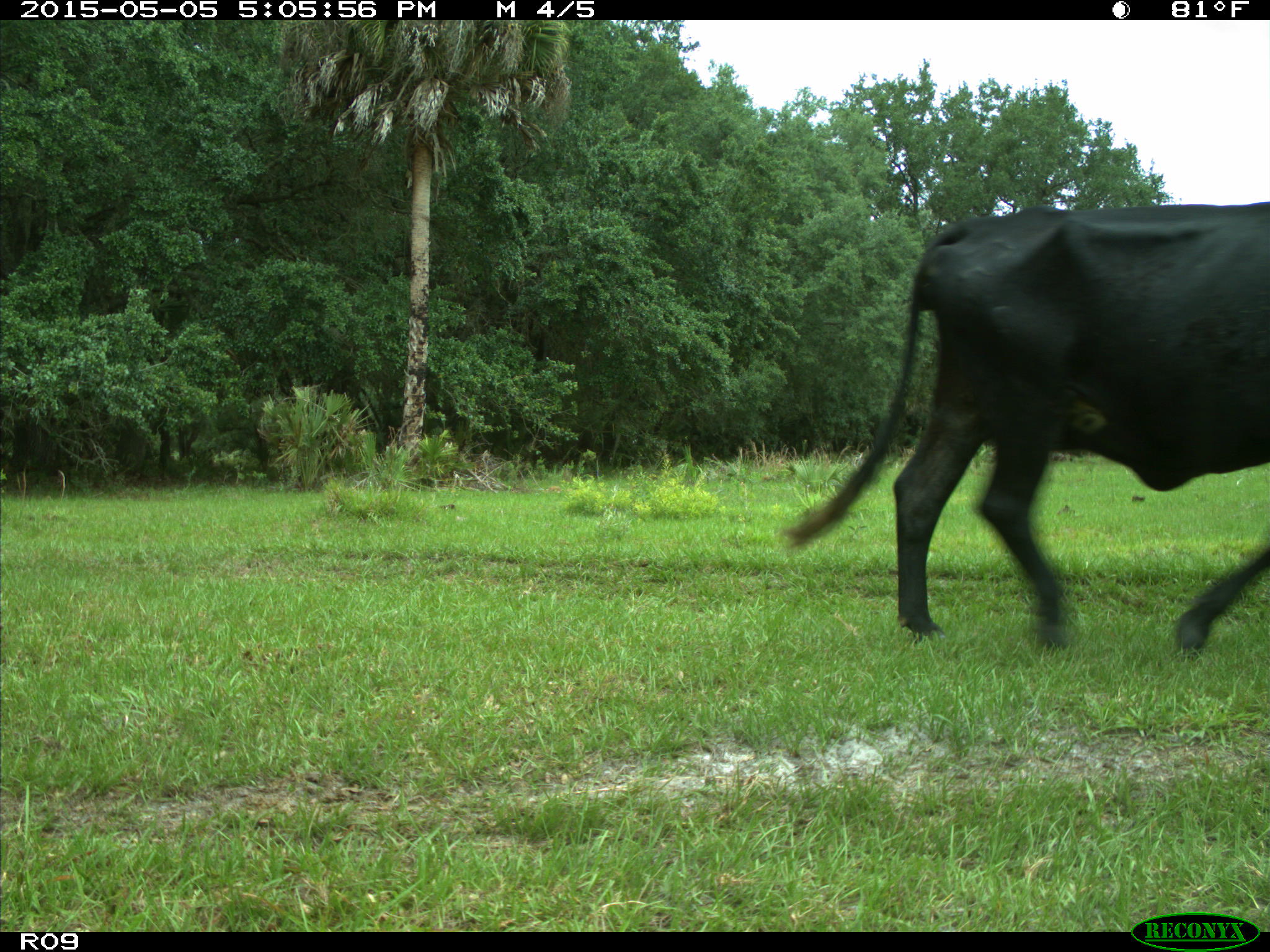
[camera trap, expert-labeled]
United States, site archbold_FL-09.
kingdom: Animalia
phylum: Chordata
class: Mammalia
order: Artiodactyla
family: Bovidae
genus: Bos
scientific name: Bos taurus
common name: domestic cow